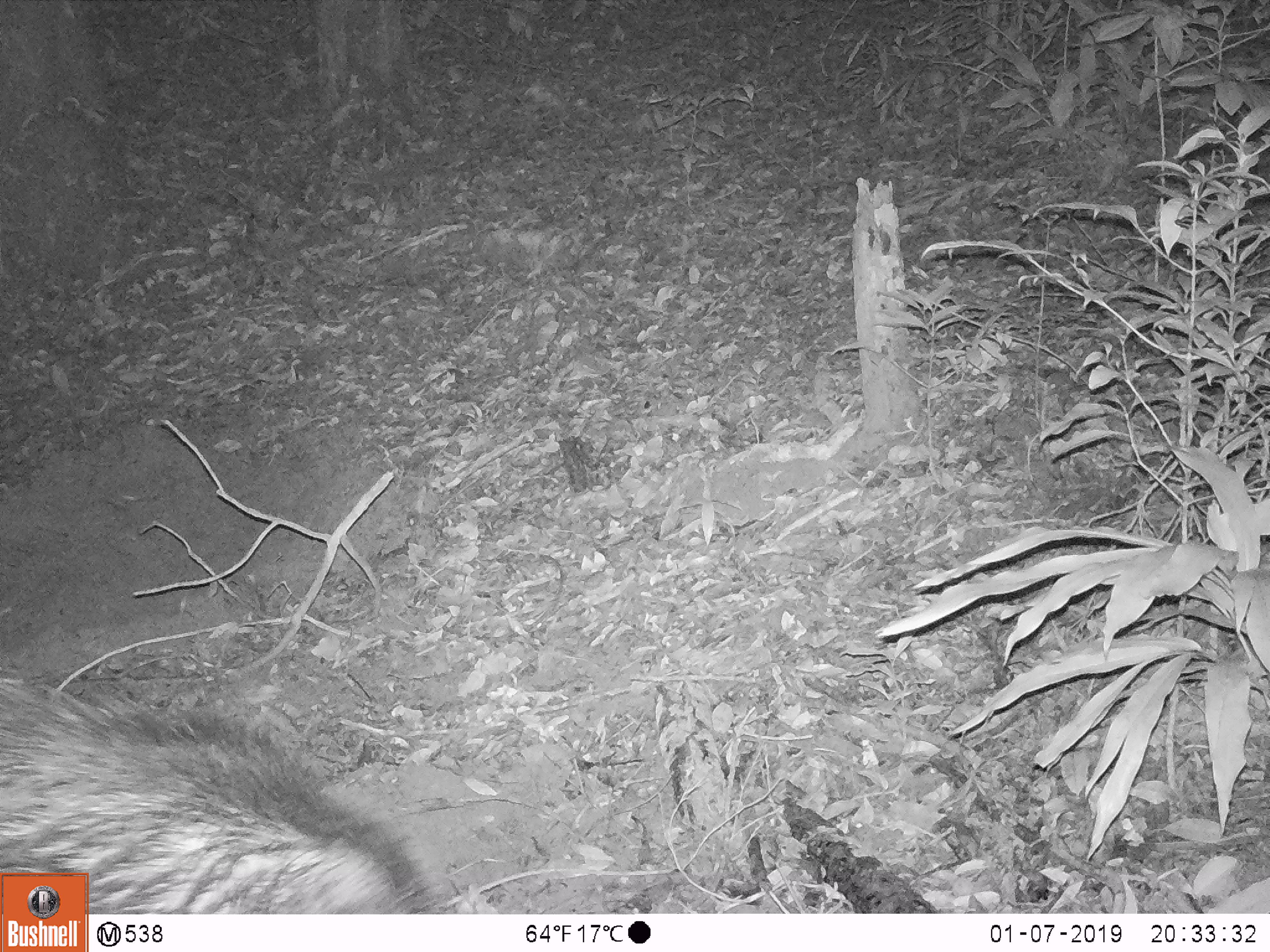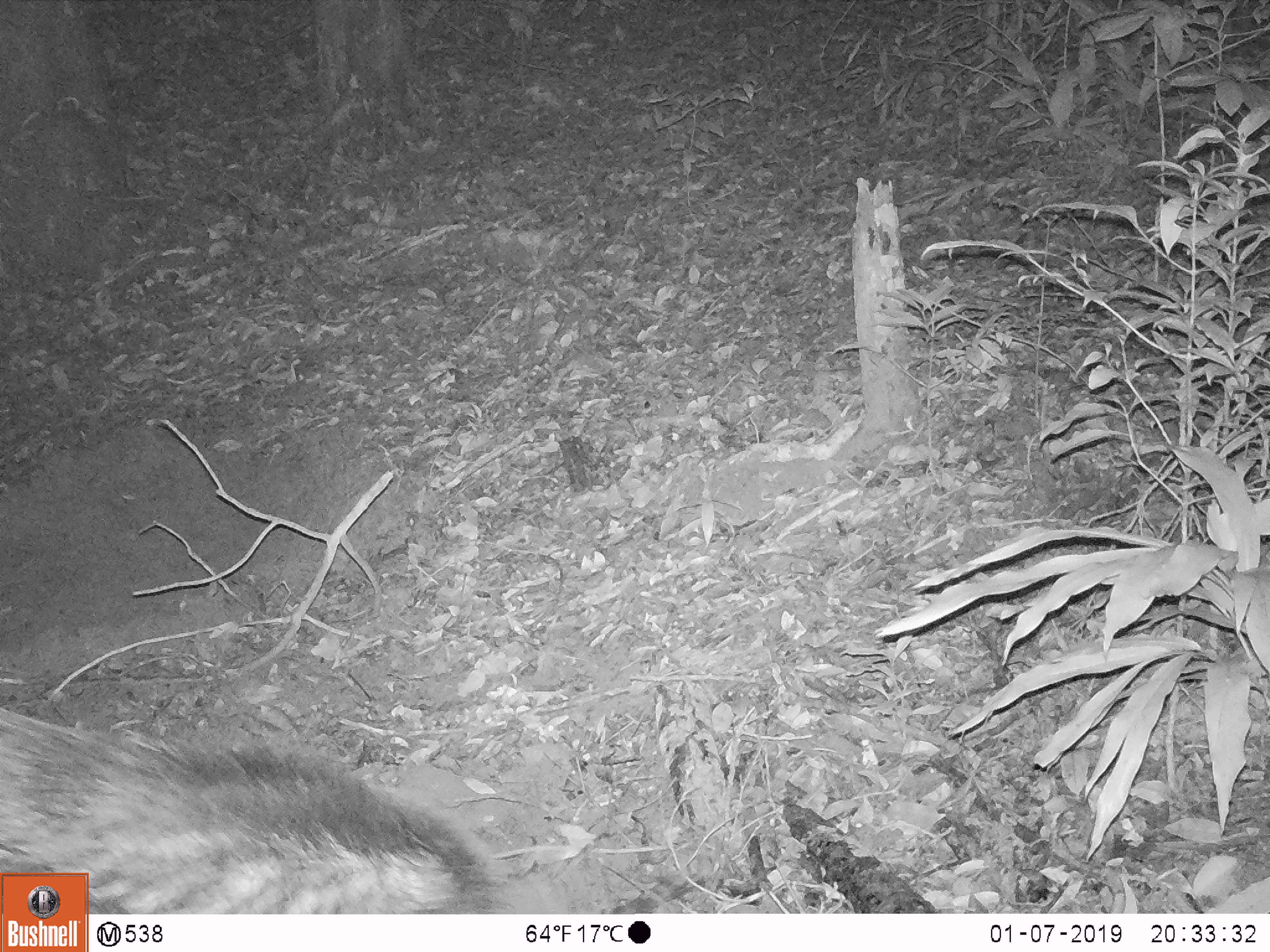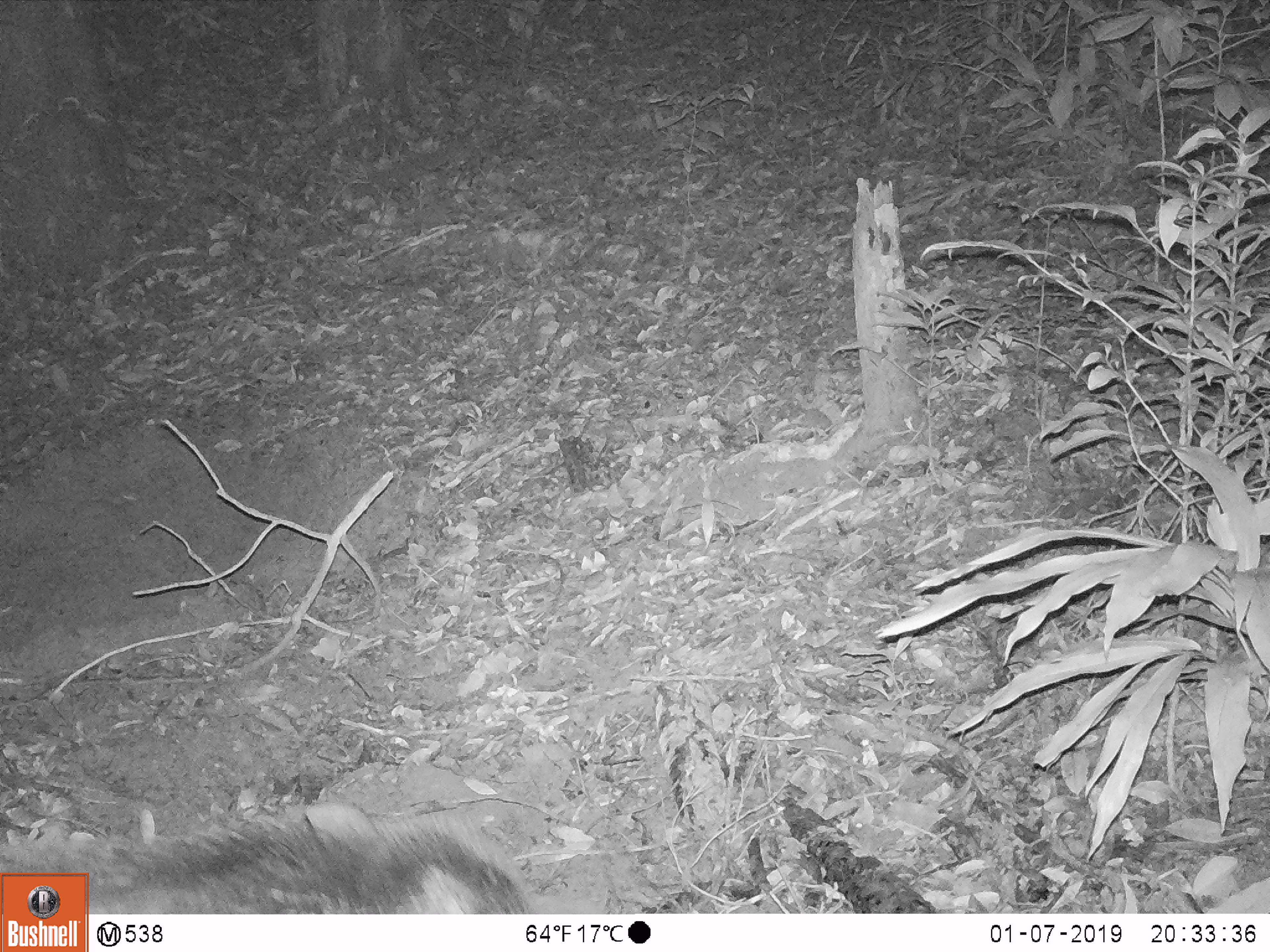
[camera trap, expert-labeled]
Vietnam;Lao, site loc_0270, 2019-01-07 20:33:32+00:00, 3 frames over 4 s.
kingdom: Animalia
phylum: Chordata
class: Mammalia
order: Artiodactyla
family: Suidae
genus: Sus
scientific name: Sus scrofa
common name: eurasian wild pig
Eurasian wild pig (Sus scrofa). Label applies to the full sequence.